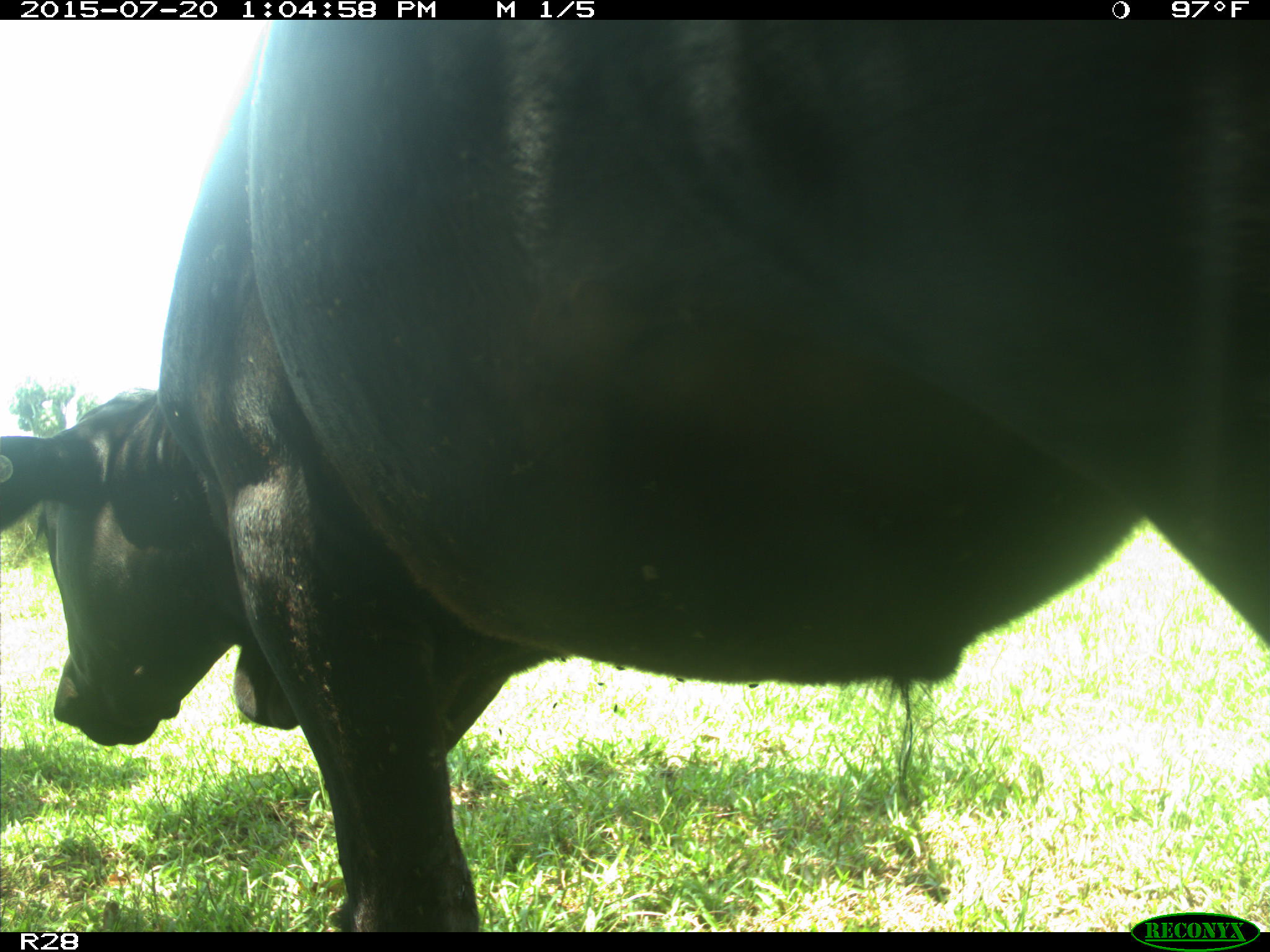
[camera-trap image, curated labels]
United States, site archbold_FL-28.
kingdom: Animalia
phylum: Chordata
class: Mammalia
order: Artiodactyla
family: Bovidae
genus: Bos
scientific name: Bos taurus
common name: domestic cow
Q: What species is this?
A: Bos taurus (domestic cow).